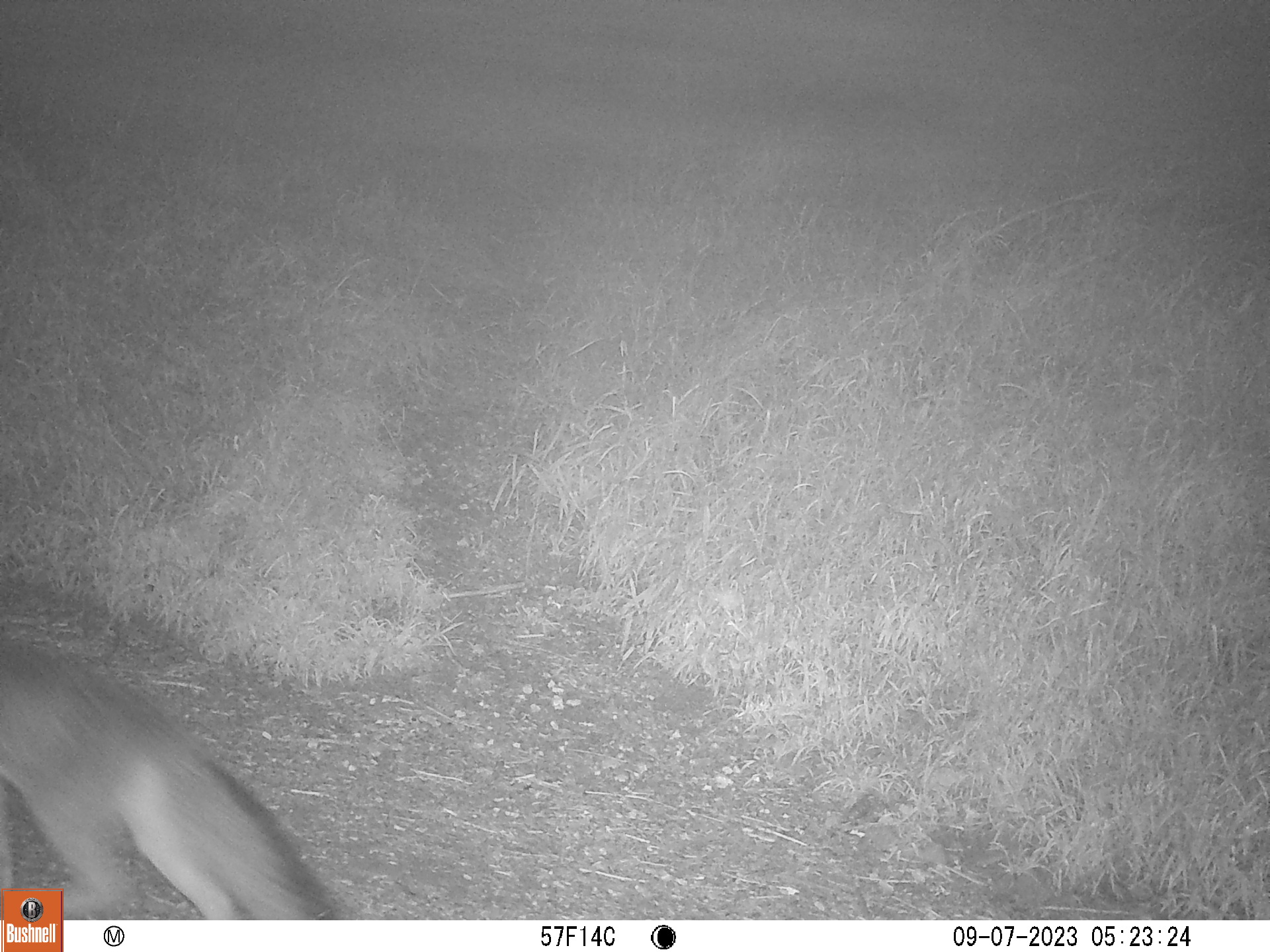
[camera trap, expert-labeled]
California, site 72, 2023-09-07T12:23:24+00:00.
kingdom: Animalia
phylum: Chordata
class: Mammalia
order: Carnivora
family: Canidae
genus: Urocyon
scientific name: Urocyon cinereoargenteus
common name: gray fox